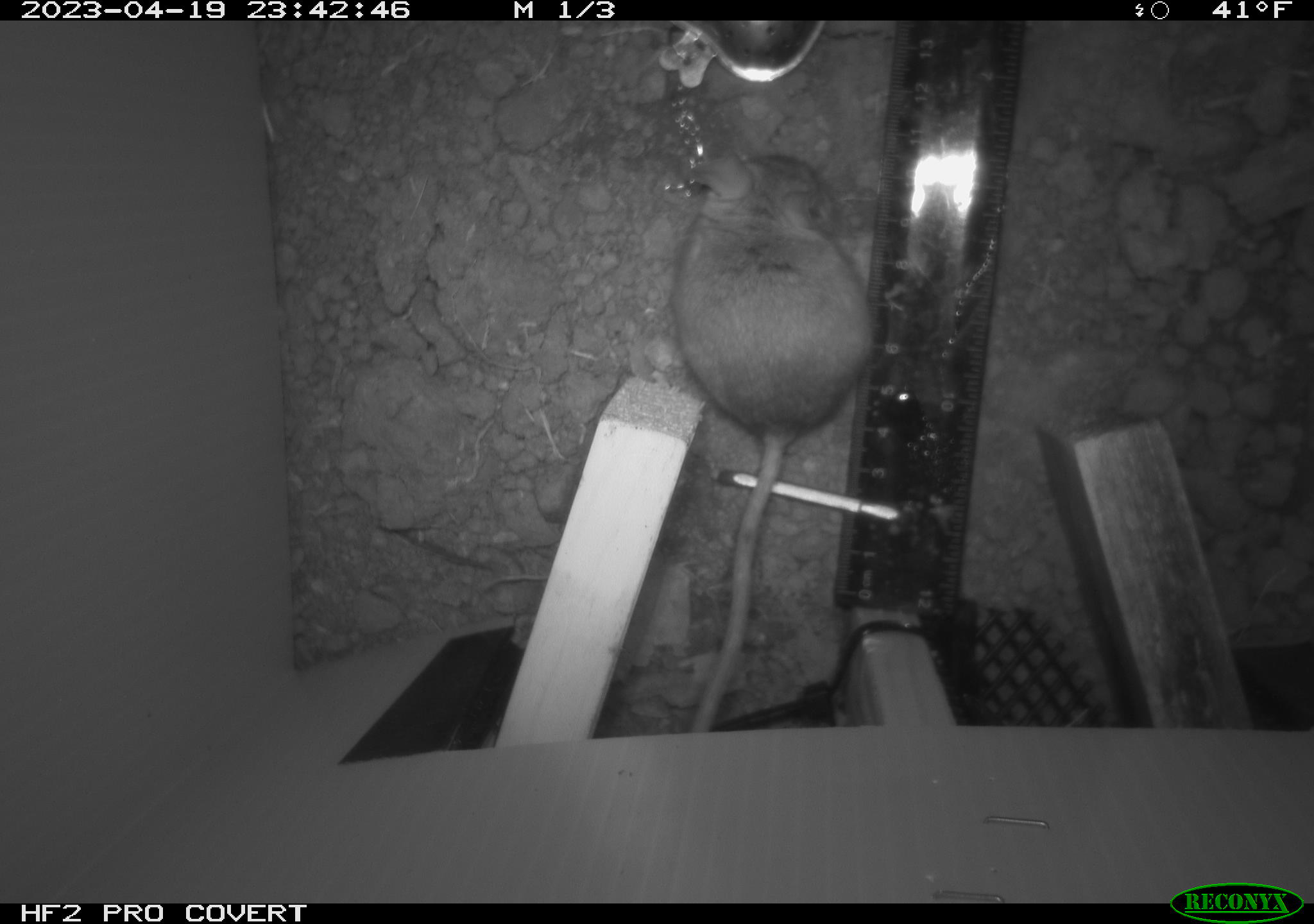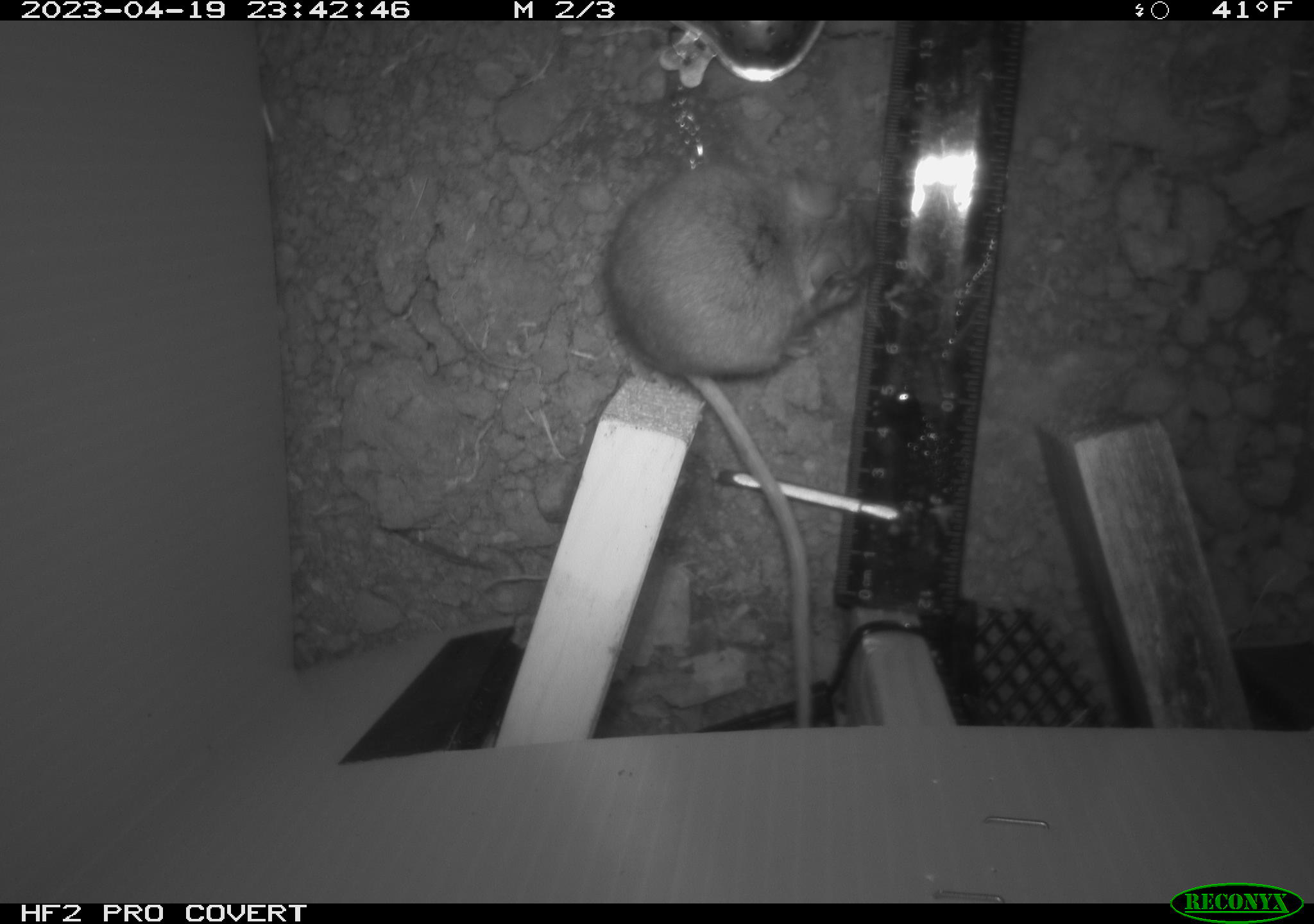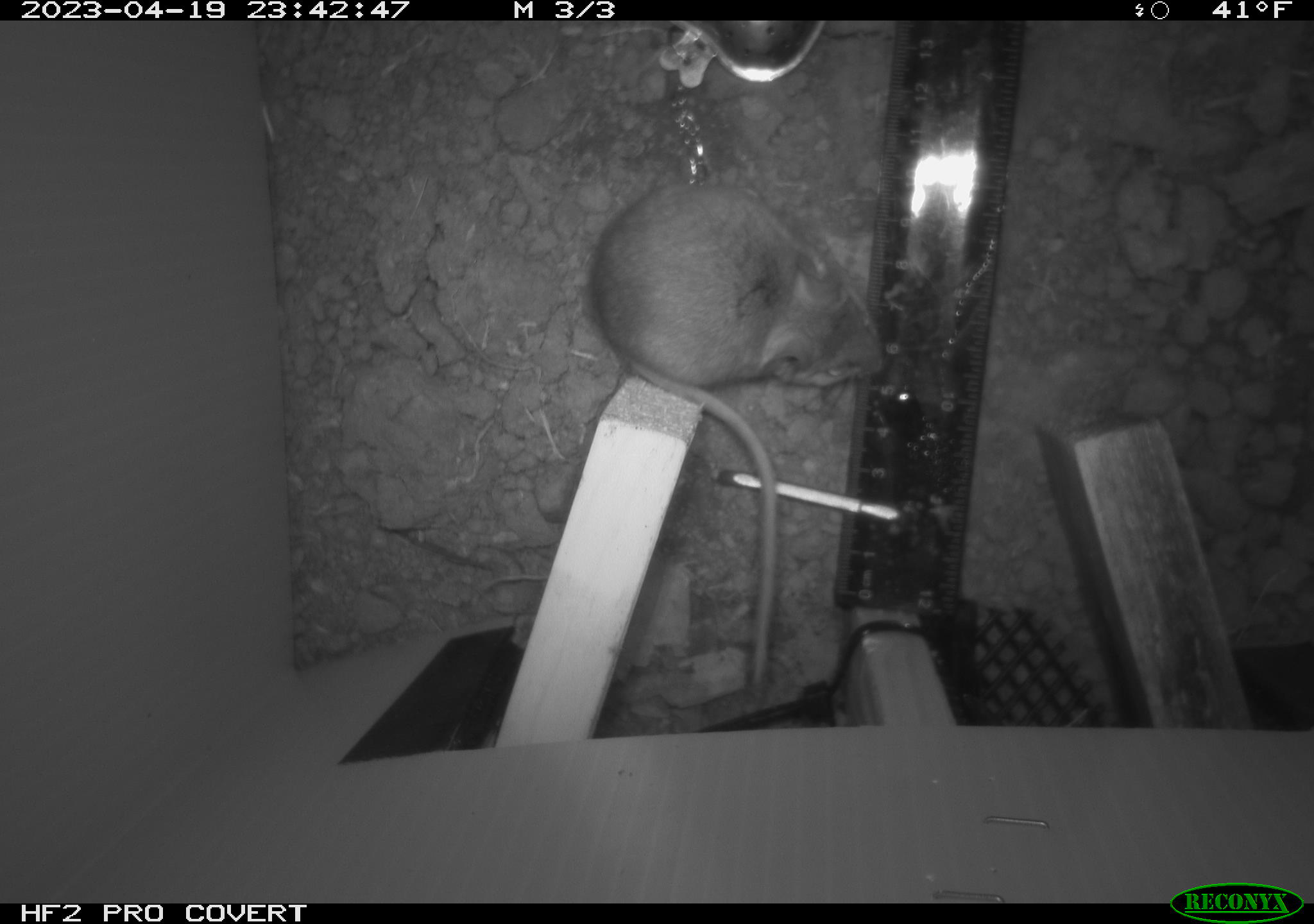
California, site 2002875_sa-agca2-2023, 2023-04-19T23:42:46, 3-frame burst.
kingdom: Animalia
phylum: Chordata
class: Mammalia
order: Rodentia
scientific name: Rodentia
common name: mouse species